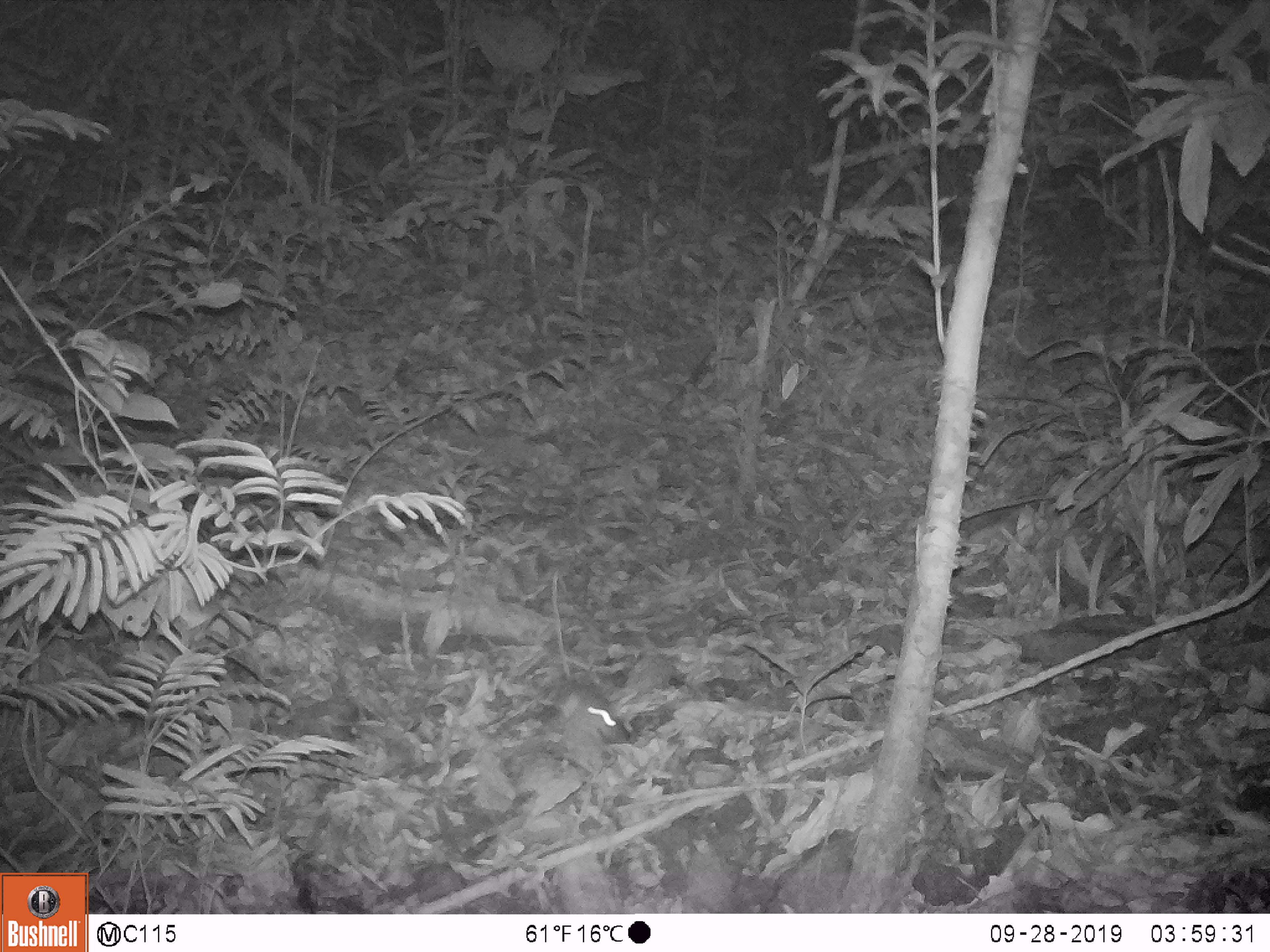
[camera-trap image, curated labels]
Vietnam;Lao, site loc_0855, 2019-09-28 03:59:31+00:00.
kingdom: Animalia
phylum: Chordata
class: Mammalia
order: Rodentia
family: Muridae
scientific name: Muridae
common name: old-world mice and rats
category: unidentified murid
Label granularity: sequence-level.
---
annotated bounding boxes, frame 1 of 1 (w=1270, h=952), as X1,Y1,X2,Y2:
unidentified murid: 547,675,632,748